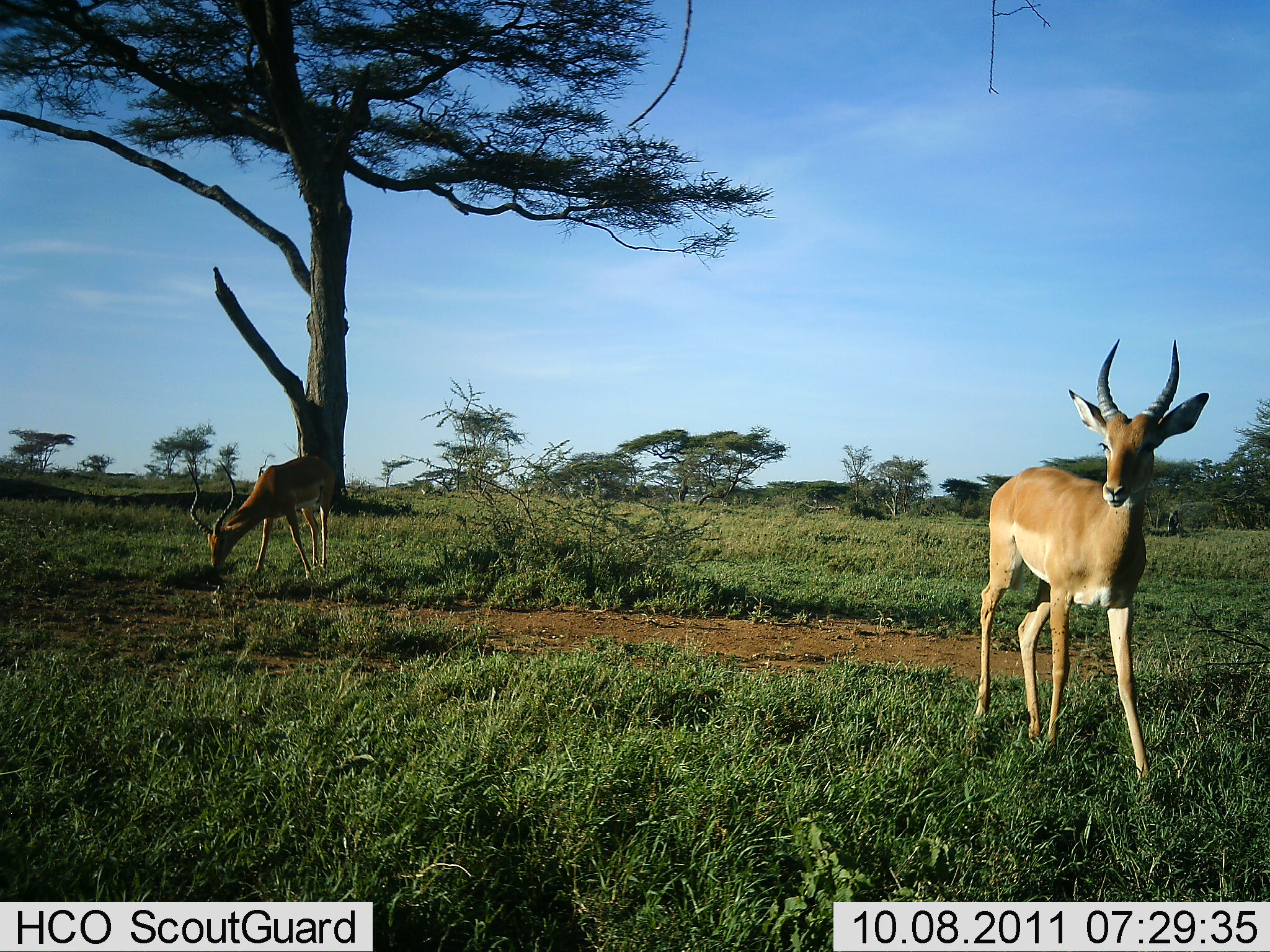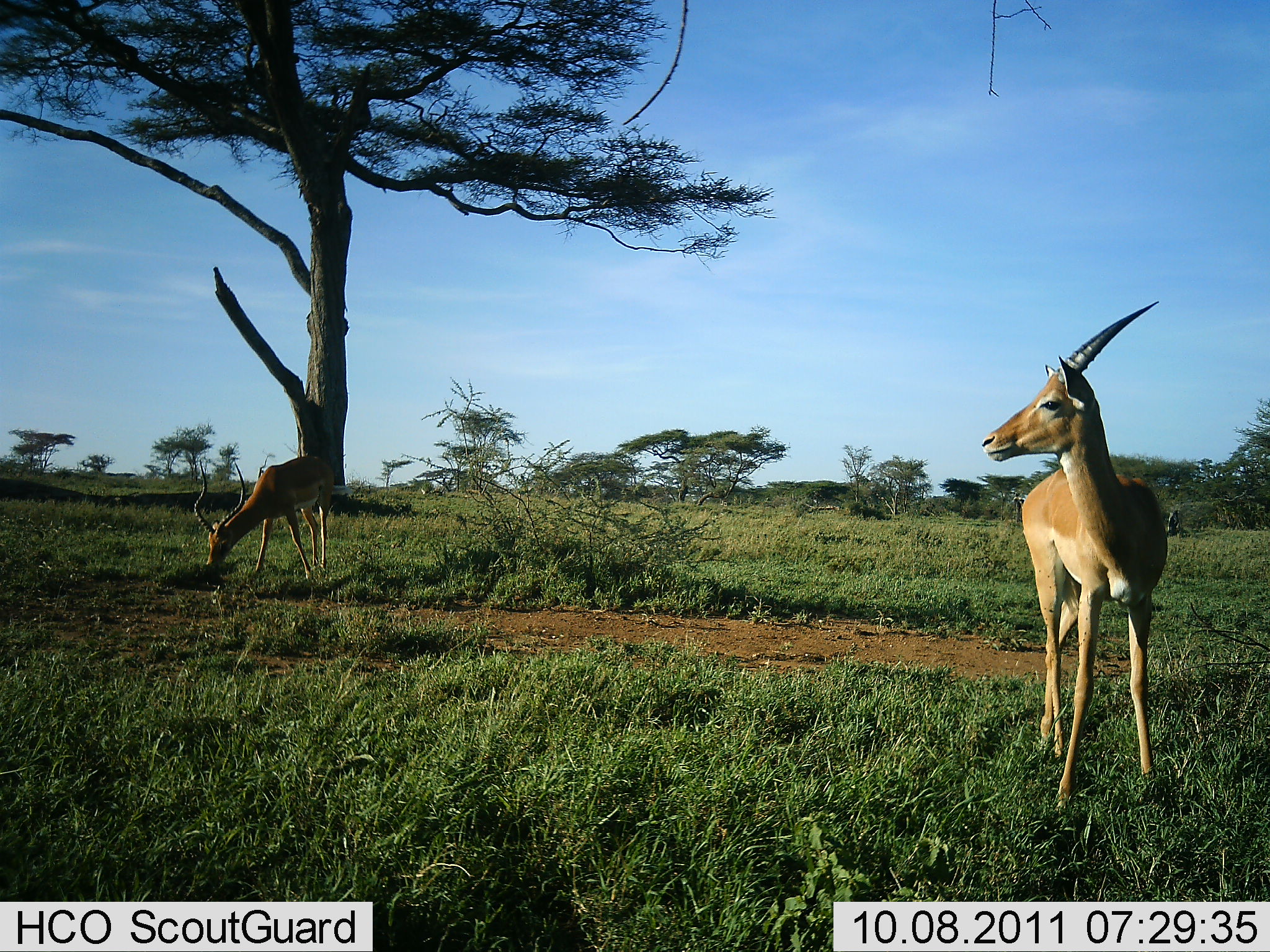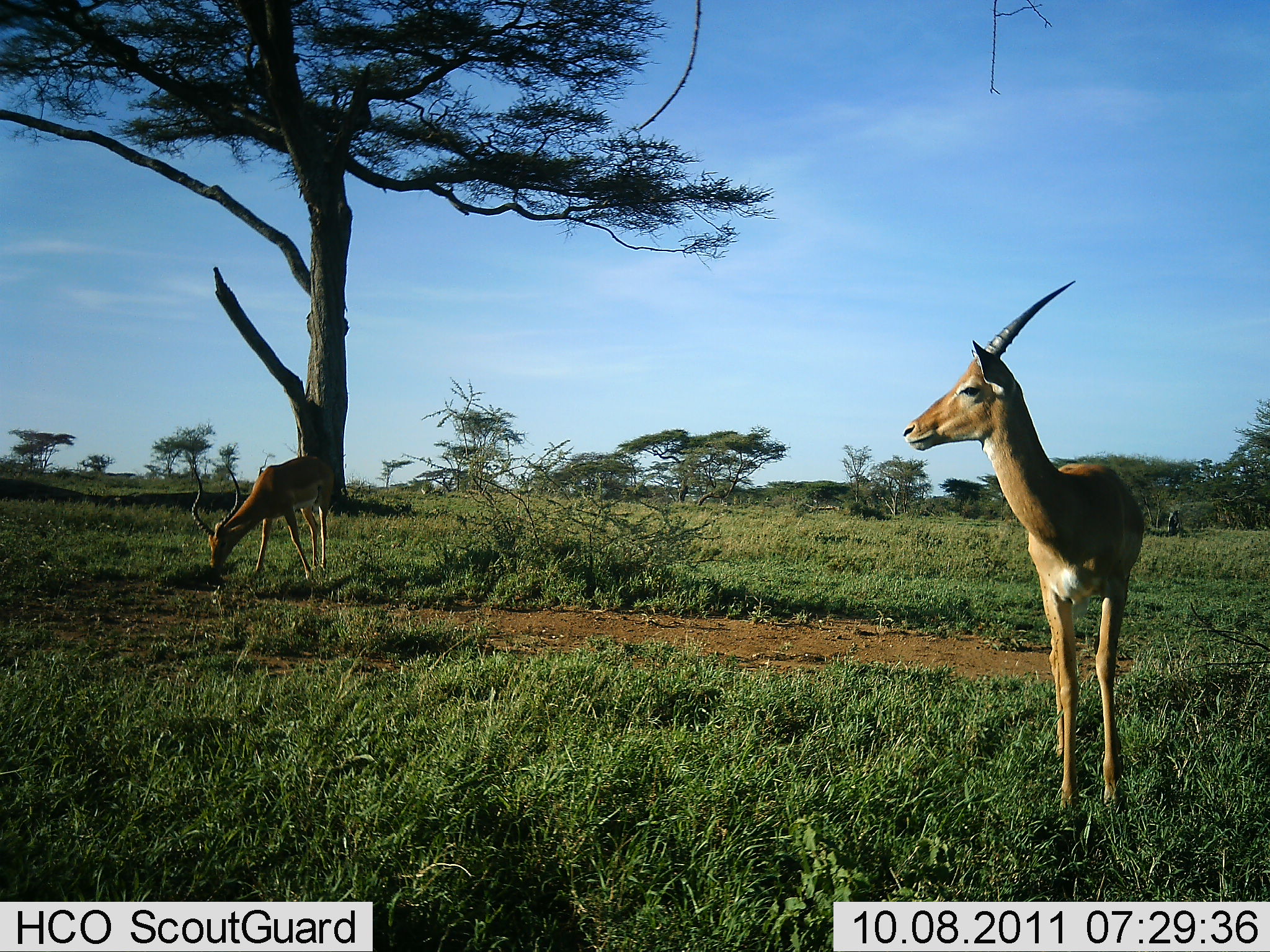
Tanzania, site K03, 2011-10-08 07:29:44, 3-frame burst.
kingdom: Animalia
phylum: Chordata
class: Mammalia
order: Artiodactyla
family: Bovidae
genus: Aepyceros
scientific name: Aepyceros melampus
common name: impala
Impala (Aepyceros melampus), count 2. Behavior (volunteer vote fractions): standing 67%, resting 0%, moving 20%, interacting 0%. Young present (vote fraction): 0%. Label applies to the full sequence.